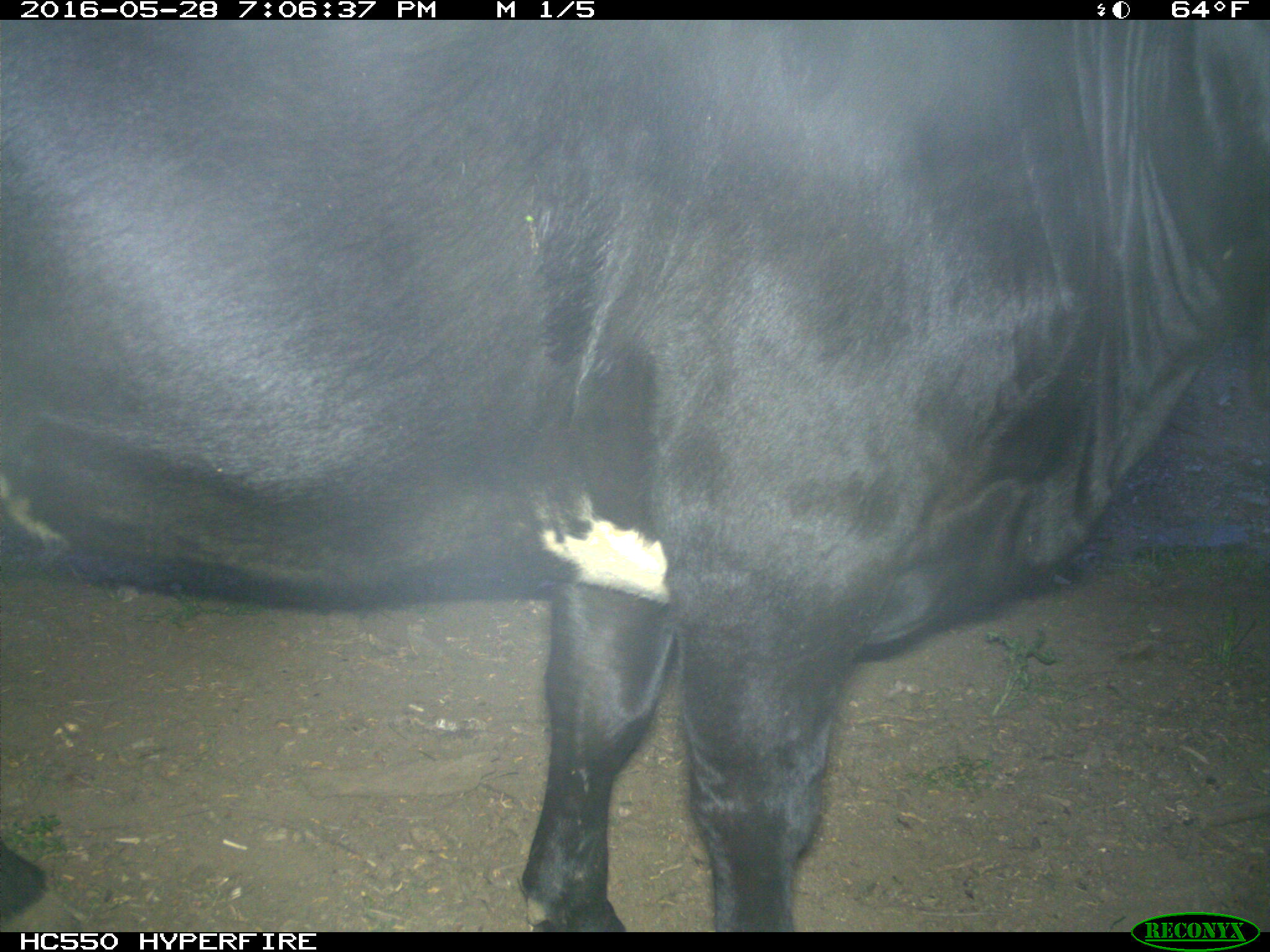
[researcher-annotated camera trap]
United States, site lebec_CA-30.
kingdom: Animalia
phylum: Chordata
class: Mammalia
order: Artiodactyla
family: Bovidae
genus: Bos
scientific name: Bos taurus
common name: domestic cow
Bos taurus (domestic cow).